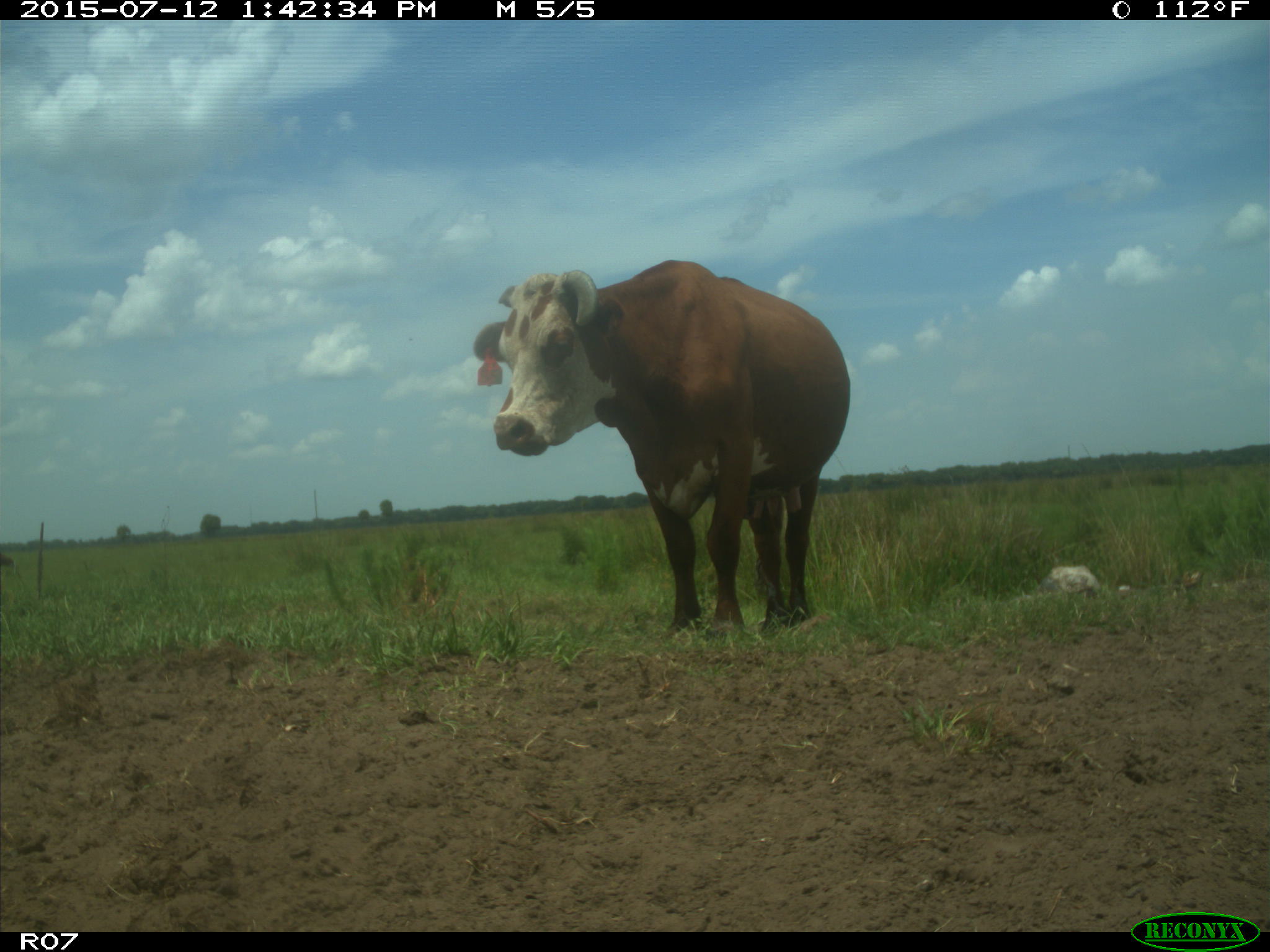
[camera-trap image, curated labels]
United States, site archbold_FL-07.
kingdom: Animalia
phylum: Chordata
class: Mammalia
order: Artiodactyla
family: Bovidae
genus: Bos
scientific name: Bos taurus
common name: domestic cow